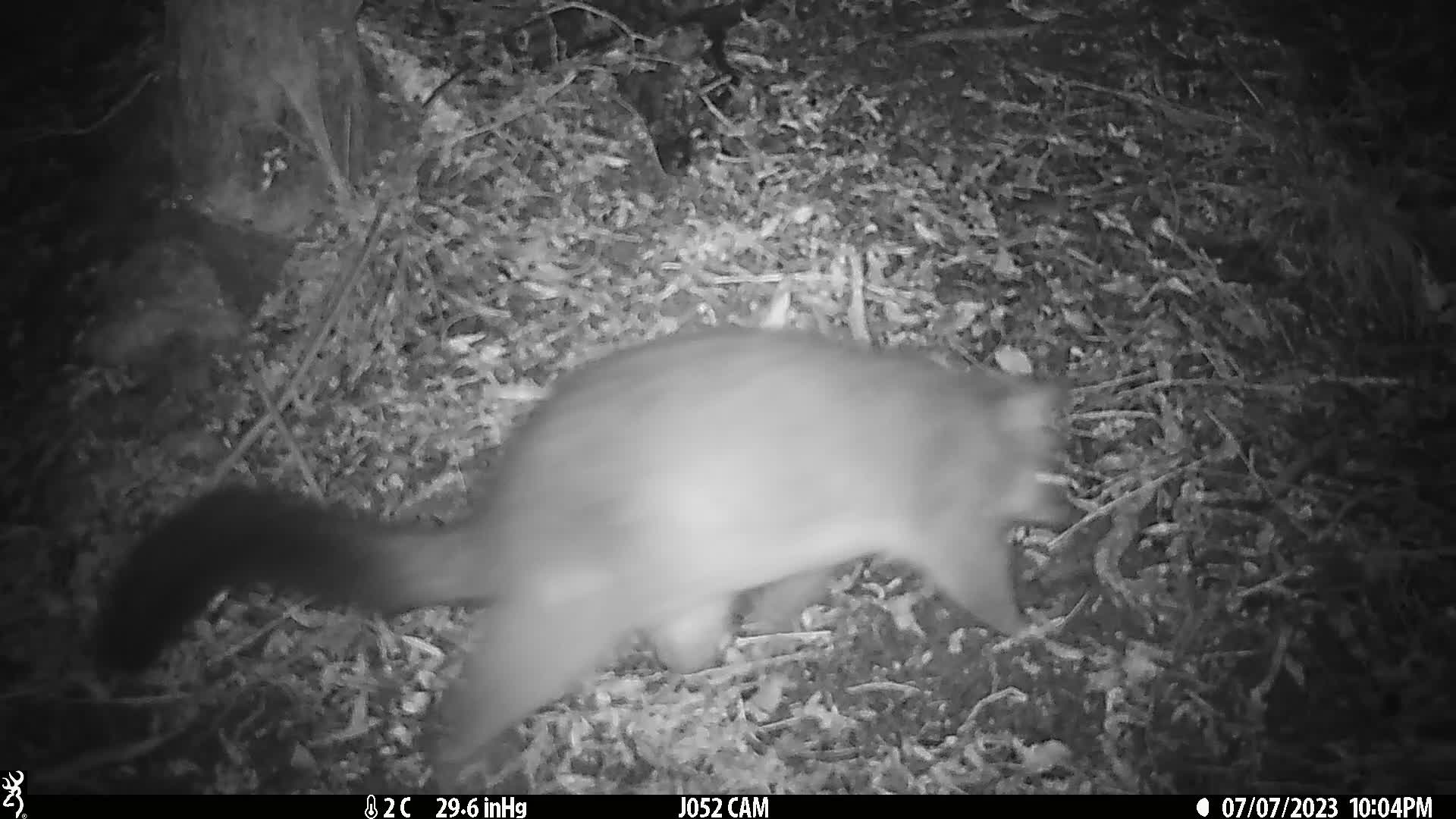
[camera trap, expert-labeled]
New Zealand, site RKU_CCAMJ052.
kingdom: Animalia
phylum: Chordata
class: Mammalia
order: Diprotodontia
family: Phalangeridae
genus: Trichosurus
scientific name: Trichosurus vulpecula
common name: common brushtail possum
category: possum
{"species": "possum (common brushtail possum) (Trichosurus vulpecula)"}